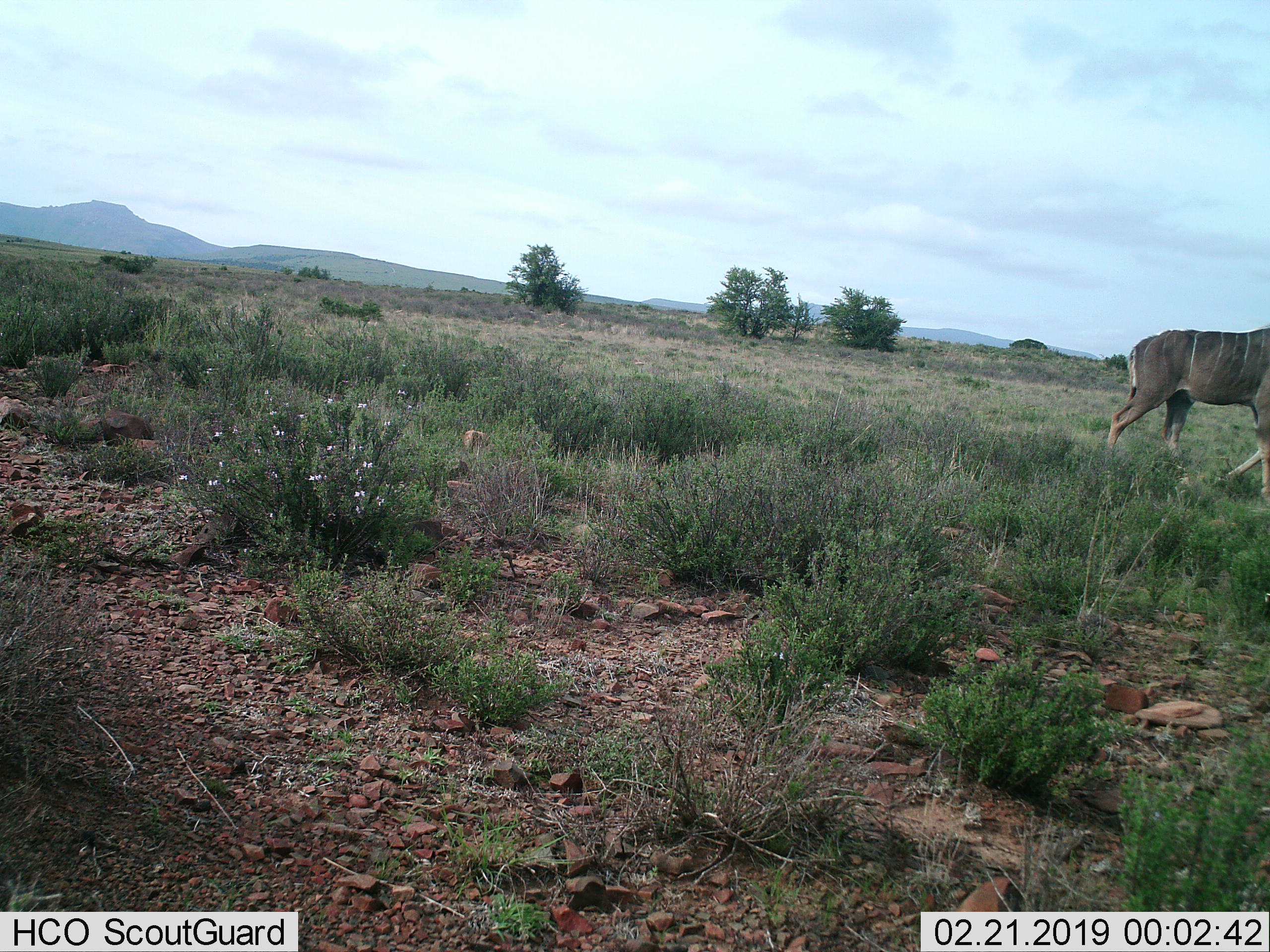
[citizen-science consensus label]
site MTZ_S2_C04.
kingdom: Animalia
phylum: Chordata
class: Mammalia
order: Artiodactyla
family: Bovidae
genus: Tragelaphus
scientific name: Tragelaphus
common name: kudu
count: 1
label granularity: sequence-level